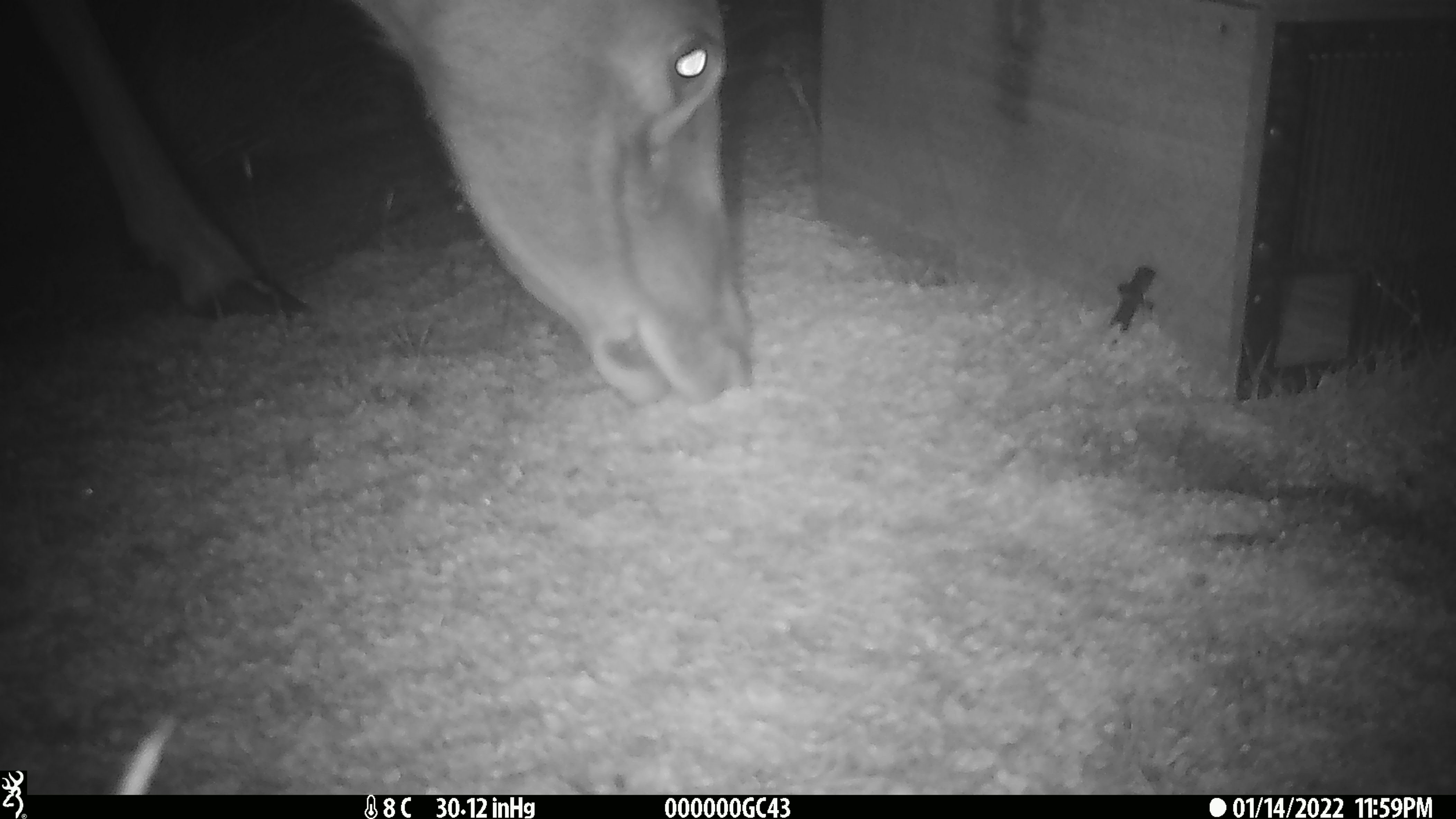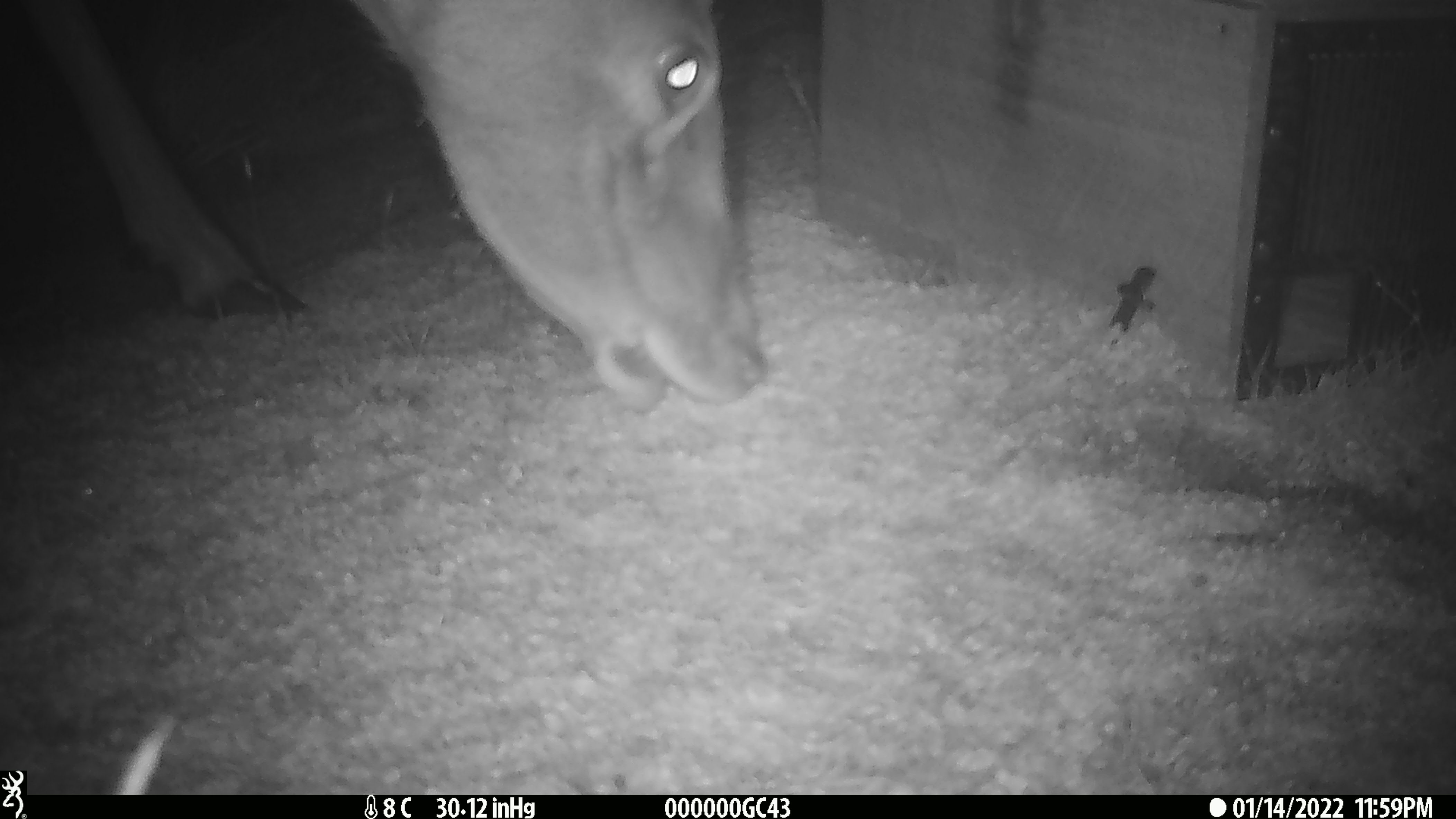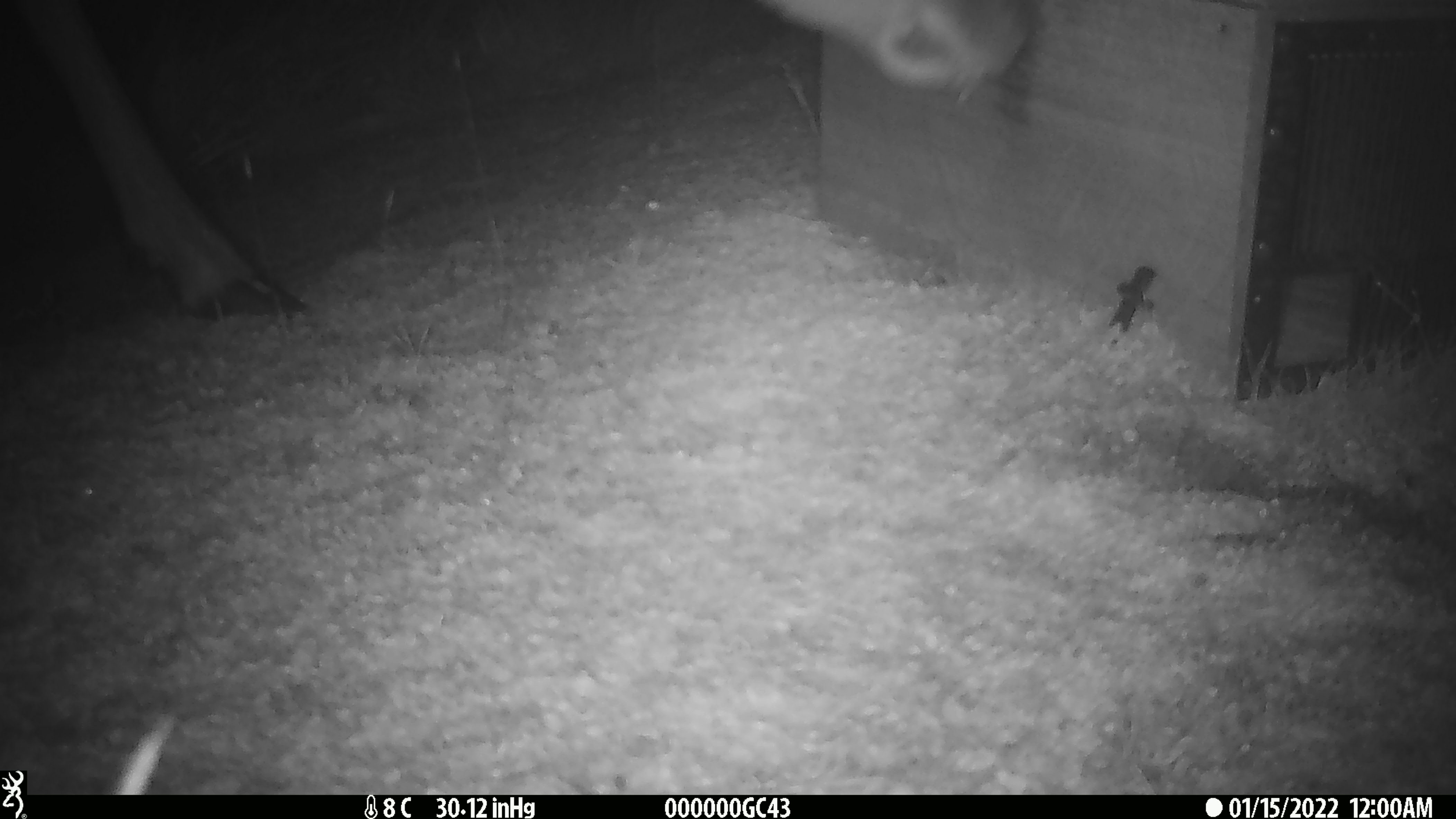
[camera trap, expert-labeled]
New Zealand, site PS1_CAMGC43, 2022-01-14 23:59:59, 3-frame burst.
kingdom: Animalia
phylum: Chordata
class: Mammalia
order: Artiodactyla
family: Cervidae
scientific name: Cervidae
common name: deer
Deer (Cervidae).